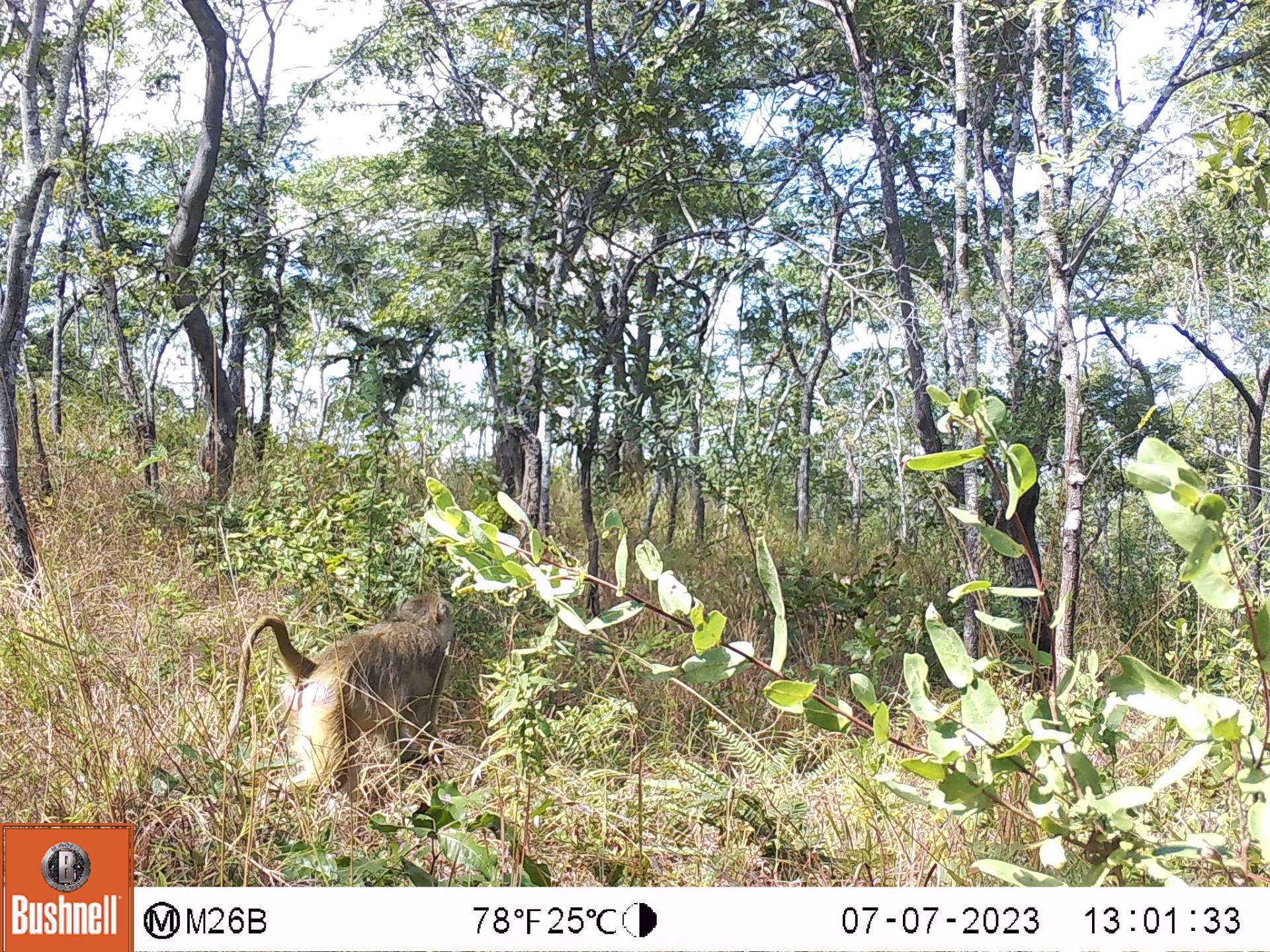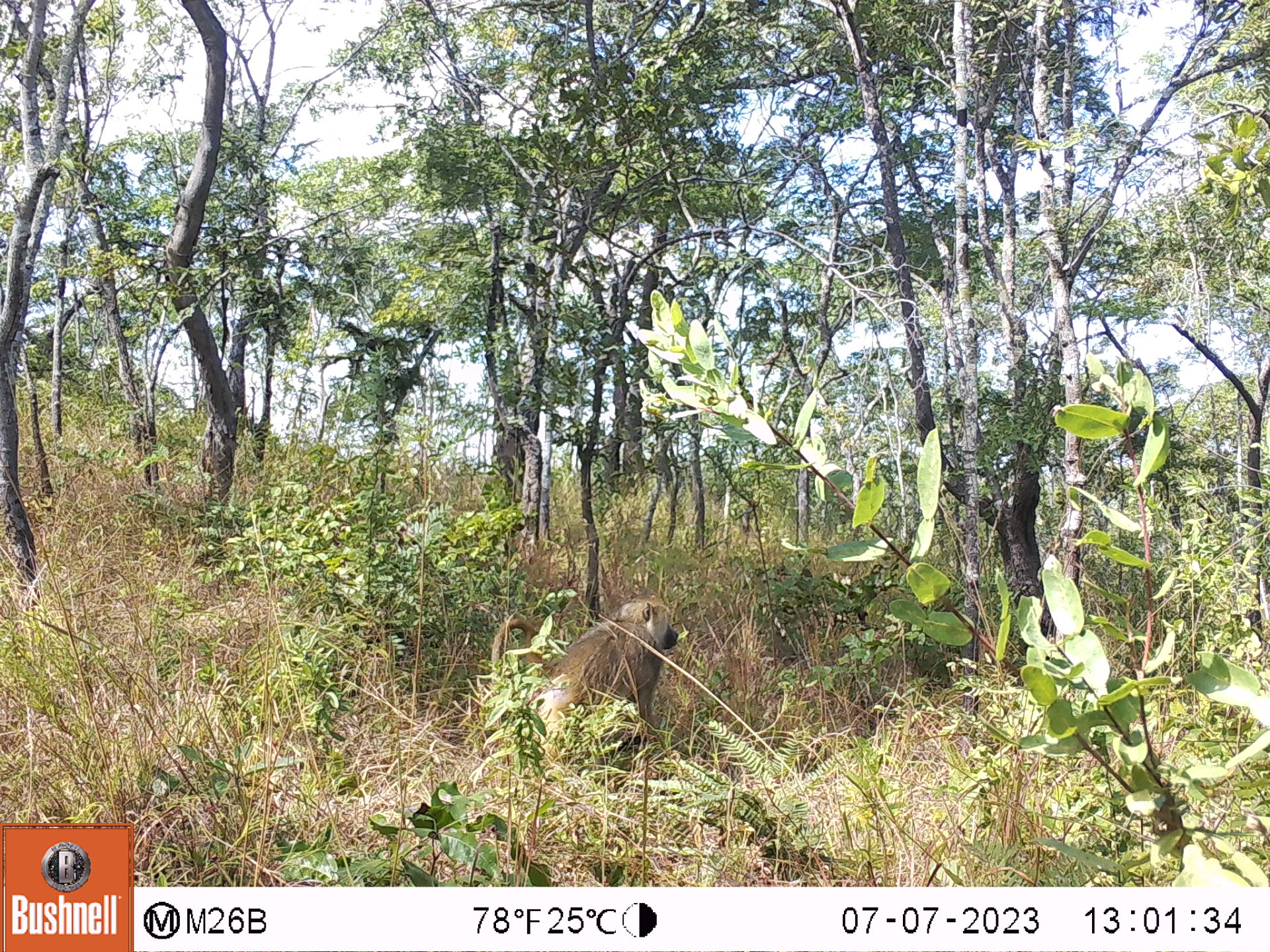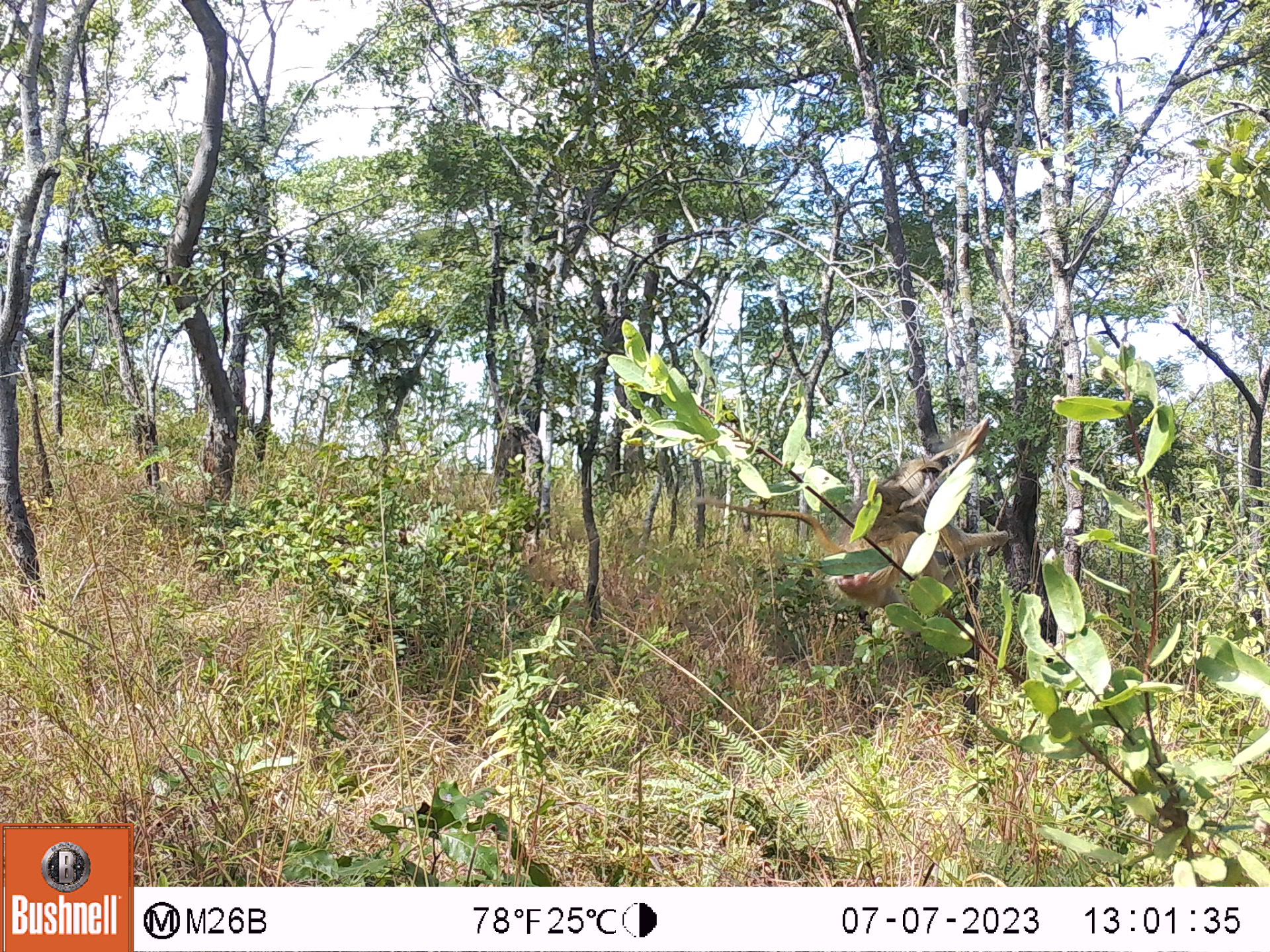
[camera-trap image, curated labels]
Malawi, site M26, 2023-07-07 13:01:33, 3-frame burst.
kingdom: Animalia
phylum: Chordata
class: Mammalia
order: Primates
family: Cercopithecidae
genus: Papio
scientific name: Papio cynocephalus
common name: yellow baboon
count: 1